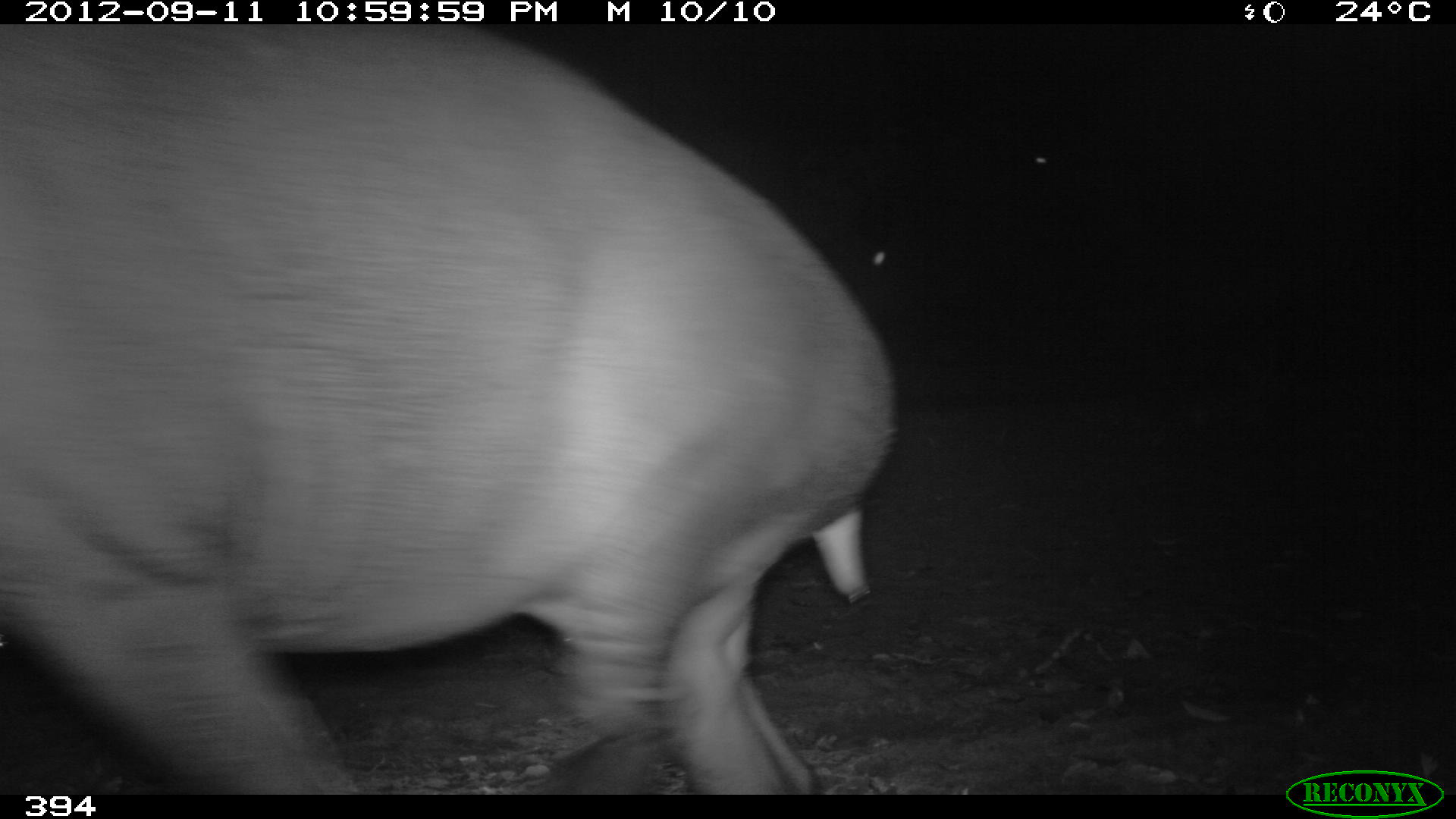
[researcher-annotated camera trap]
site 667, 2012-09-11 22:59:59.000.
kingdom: Animalia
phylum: Chordata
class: Mammalia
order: Perissodactyla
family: Tapiridae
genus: Tapirus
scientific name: Tapirus terrestris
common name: south american tapir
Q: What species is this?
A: Tapirus terrestris (south american tapir).